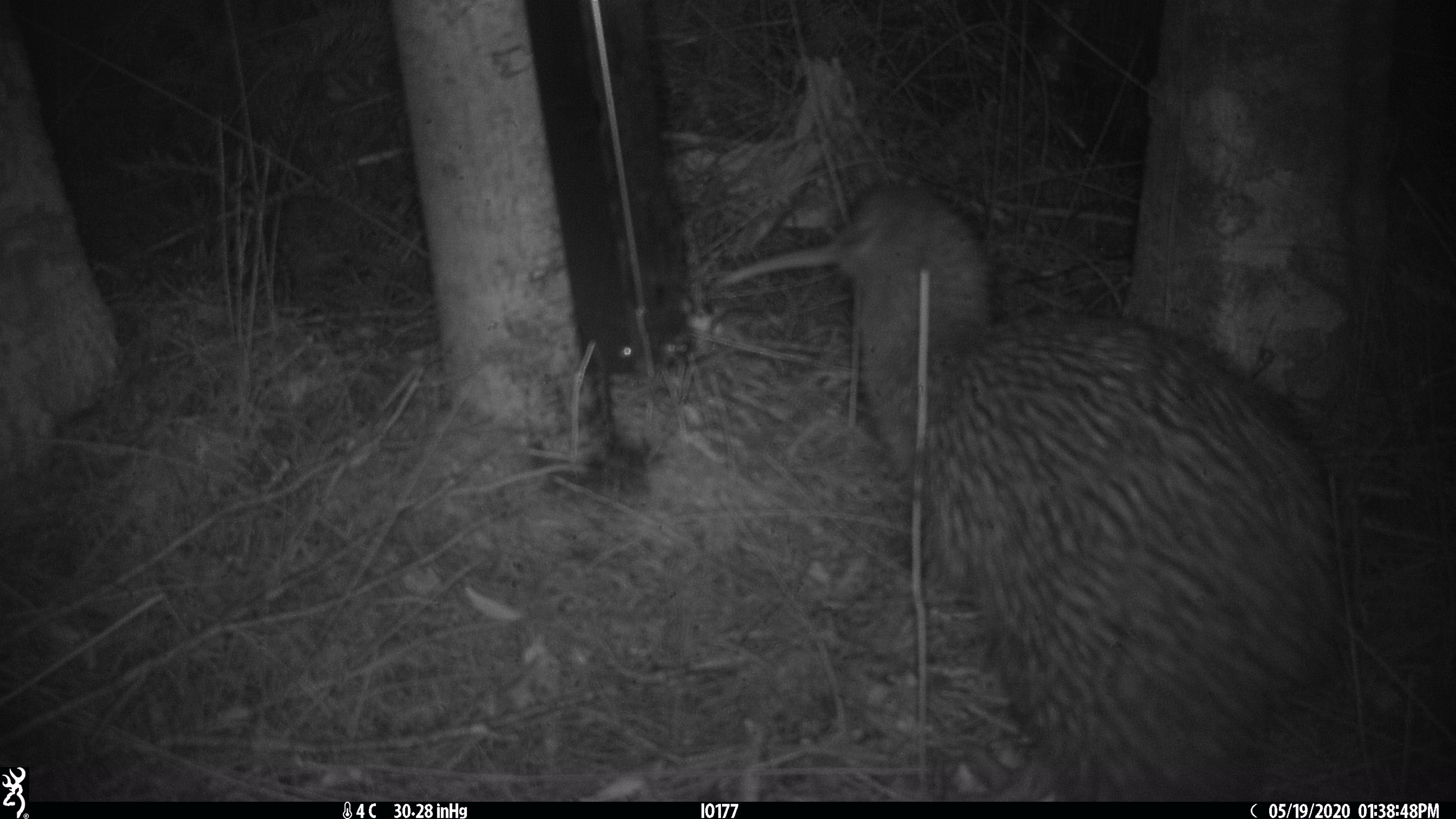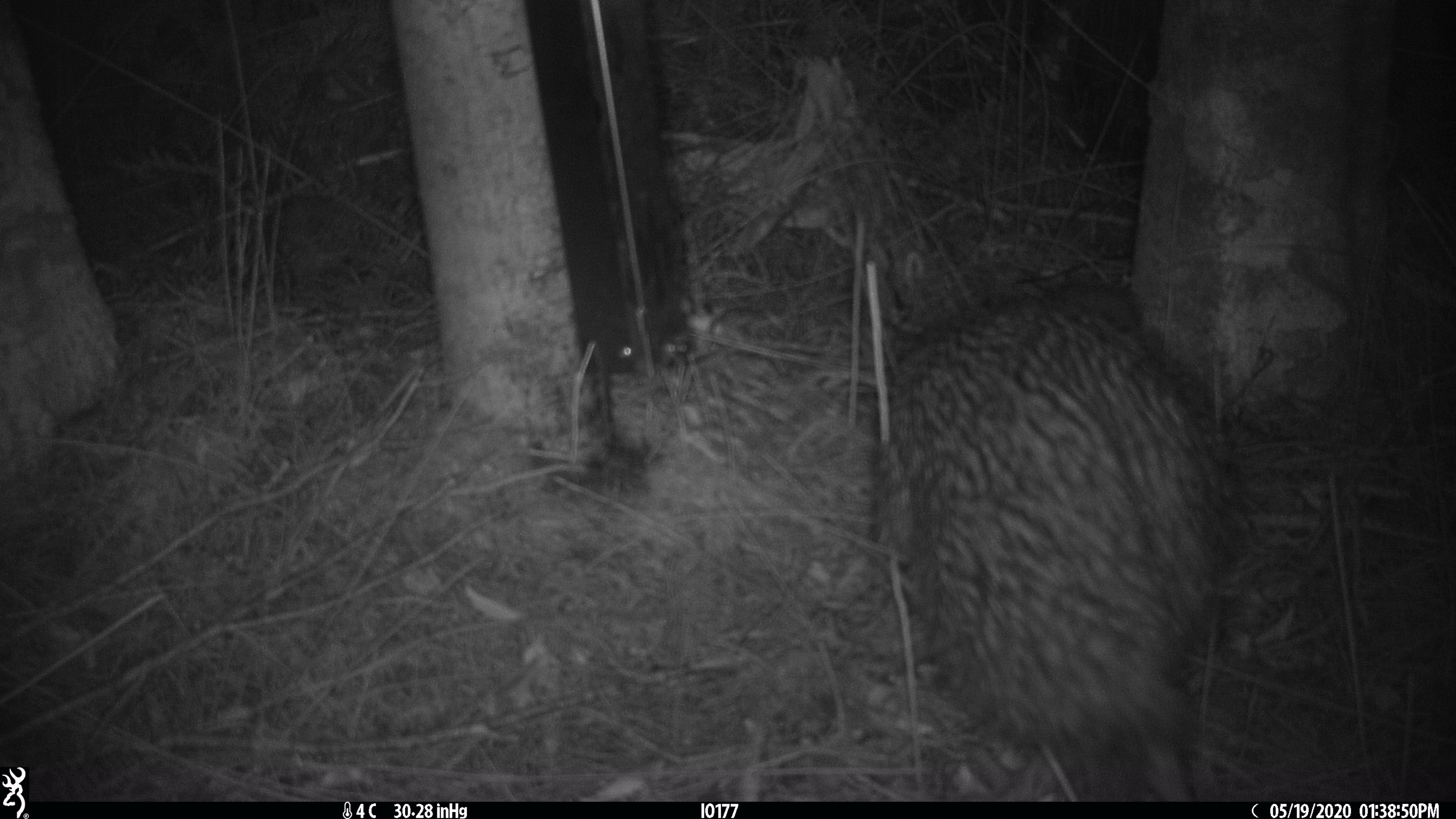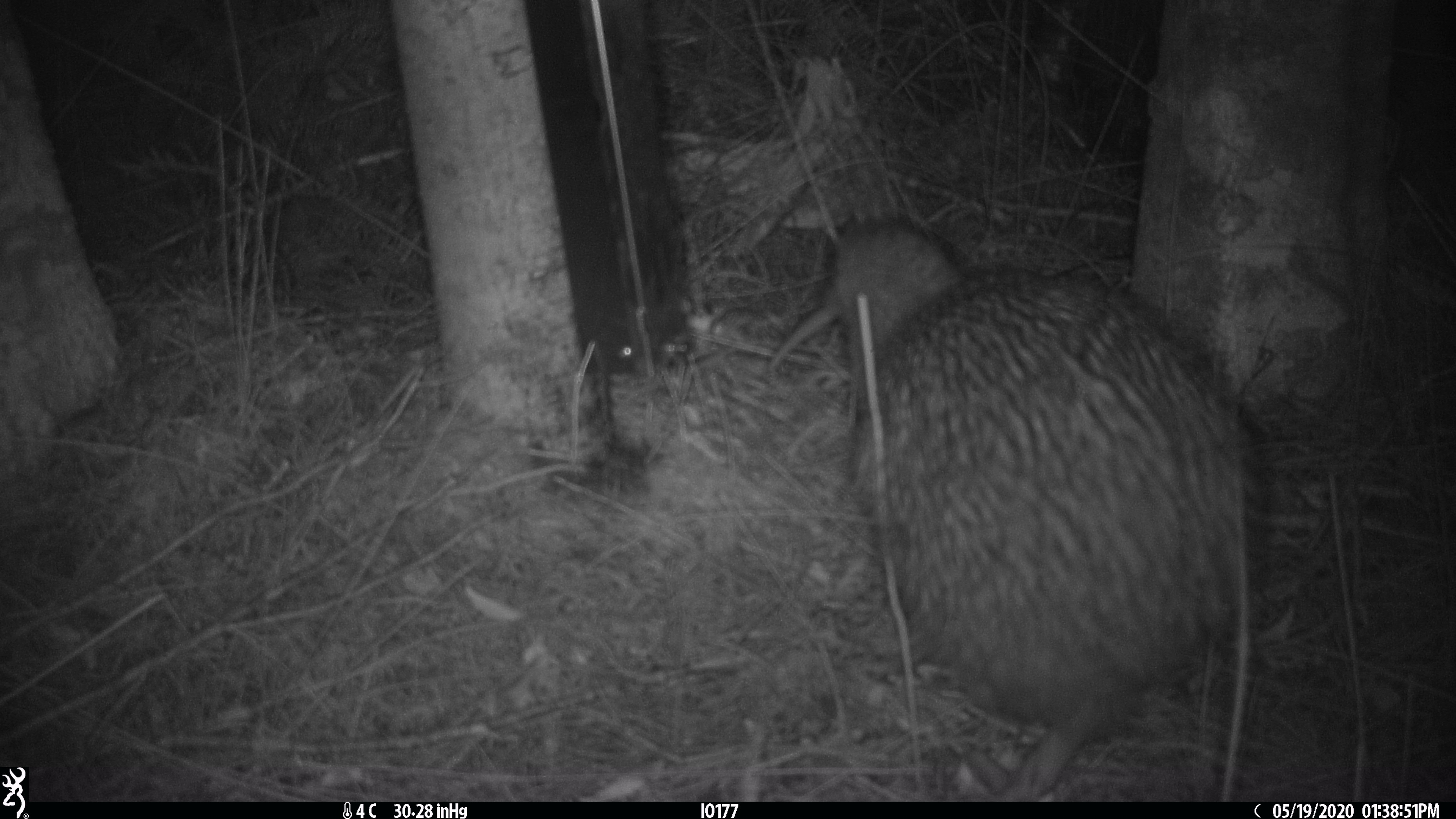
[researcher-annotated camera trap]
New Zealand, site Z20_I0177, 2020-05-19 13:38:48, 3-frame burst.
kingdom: Animalia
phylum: Chordata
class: Aves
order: Apterygiformes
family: Apterygidae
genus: Apteryx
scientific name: Apteryx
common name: kiwi